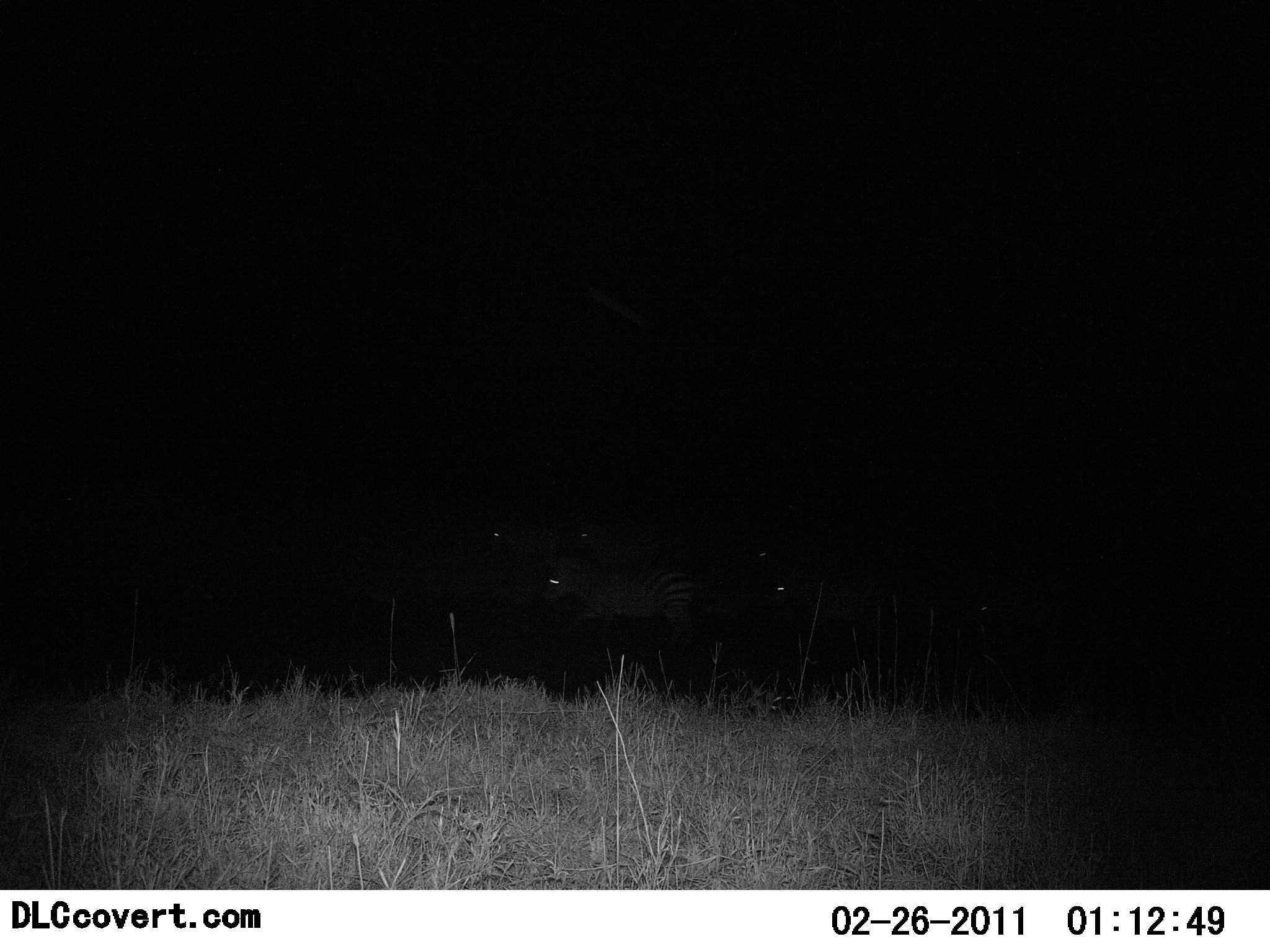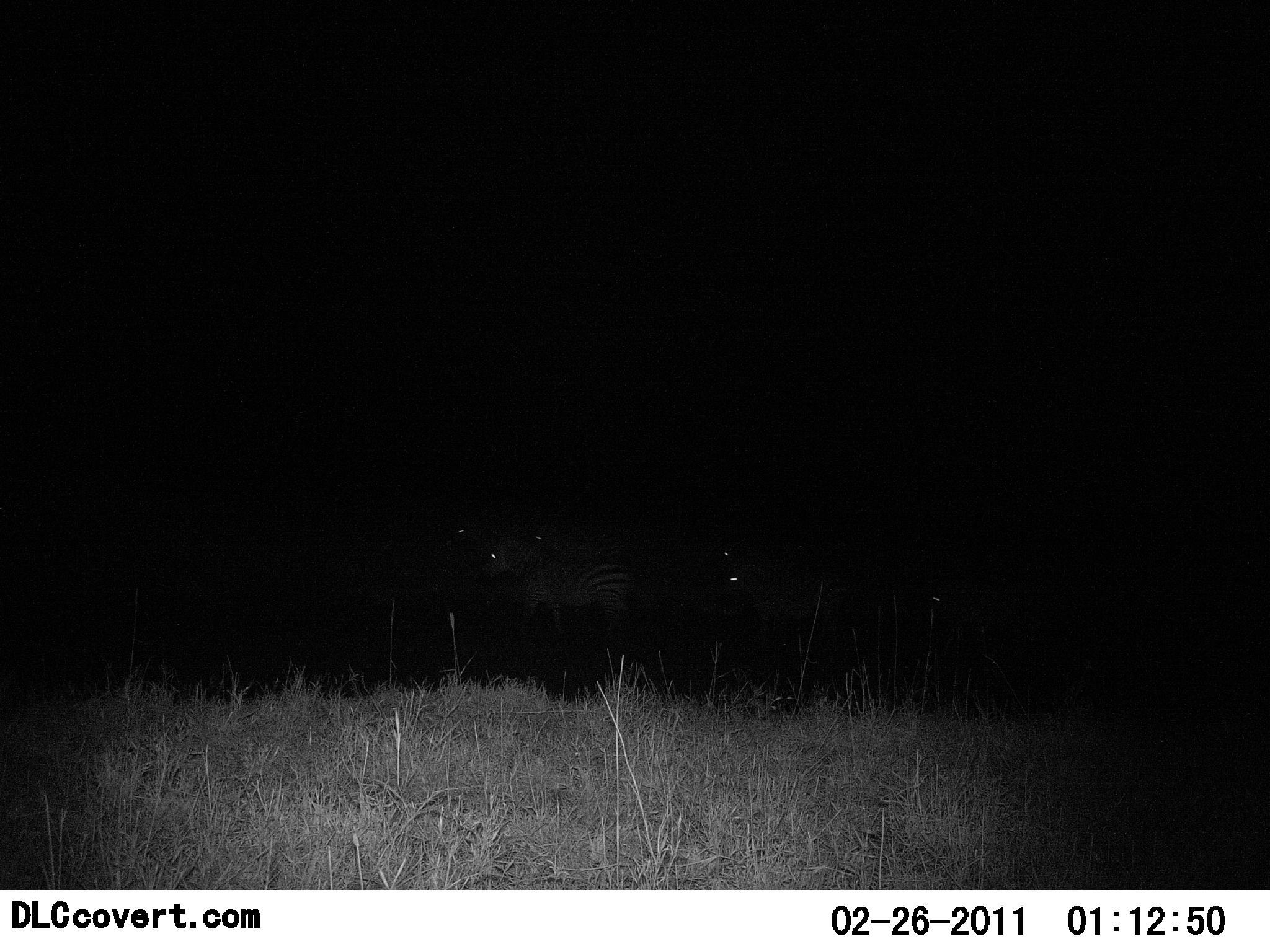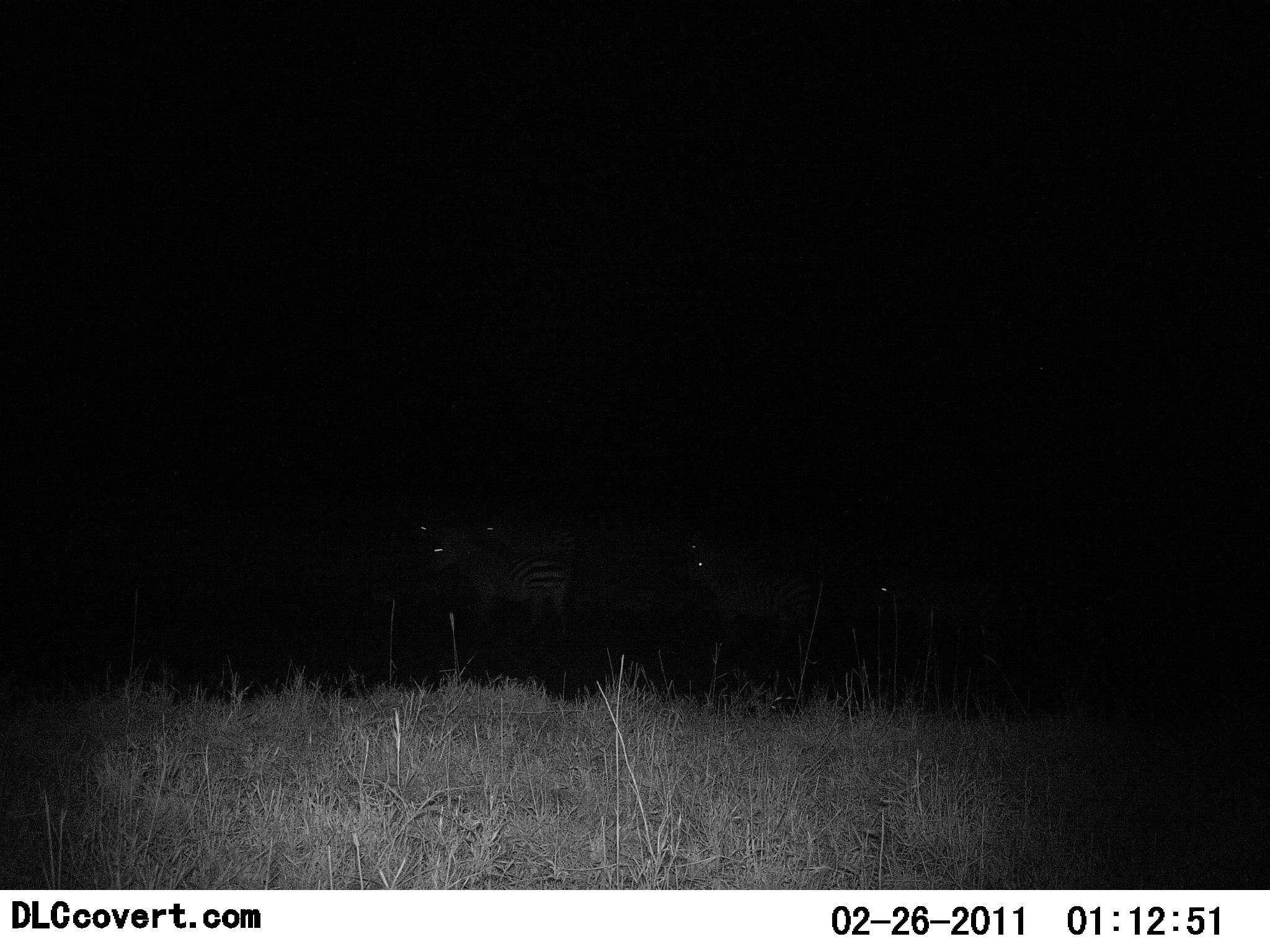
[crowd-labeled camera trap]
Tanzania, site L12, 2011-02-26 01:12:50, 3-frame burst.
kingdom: Animalia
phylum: Chordata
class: Mammalia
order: Perissodactyla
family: Equidae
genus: Equus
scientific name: Equus quagga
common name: plains zebra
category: zebra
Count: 5.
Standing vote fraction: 17%.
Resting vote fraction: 0%.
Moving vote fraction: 92%.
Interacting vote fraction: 0%.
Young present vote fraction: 0%.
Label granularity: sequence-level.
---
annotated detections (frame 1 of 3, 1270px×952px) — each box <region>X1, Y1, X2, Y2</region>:
animal: <region>531, 556, 705, 664</region>; <region>752, 554, 902, 673</region>; <region>967, 595, 1067, 661</region>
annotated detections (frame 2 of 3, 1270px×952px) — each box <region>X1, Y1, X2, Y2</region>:
animal: <region>476, 539, 648, 674</region>; <region>706, 551, 854, 666</region>; <region>921, 580, 1021, 639</region>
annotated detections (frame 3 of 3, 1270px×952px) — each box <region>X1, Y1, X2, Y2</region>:
animal: <region>681, 526, 829, 684</region>; <region>420, 521, 578, 661</region>; <region>869, 573, 1010, 643</region>